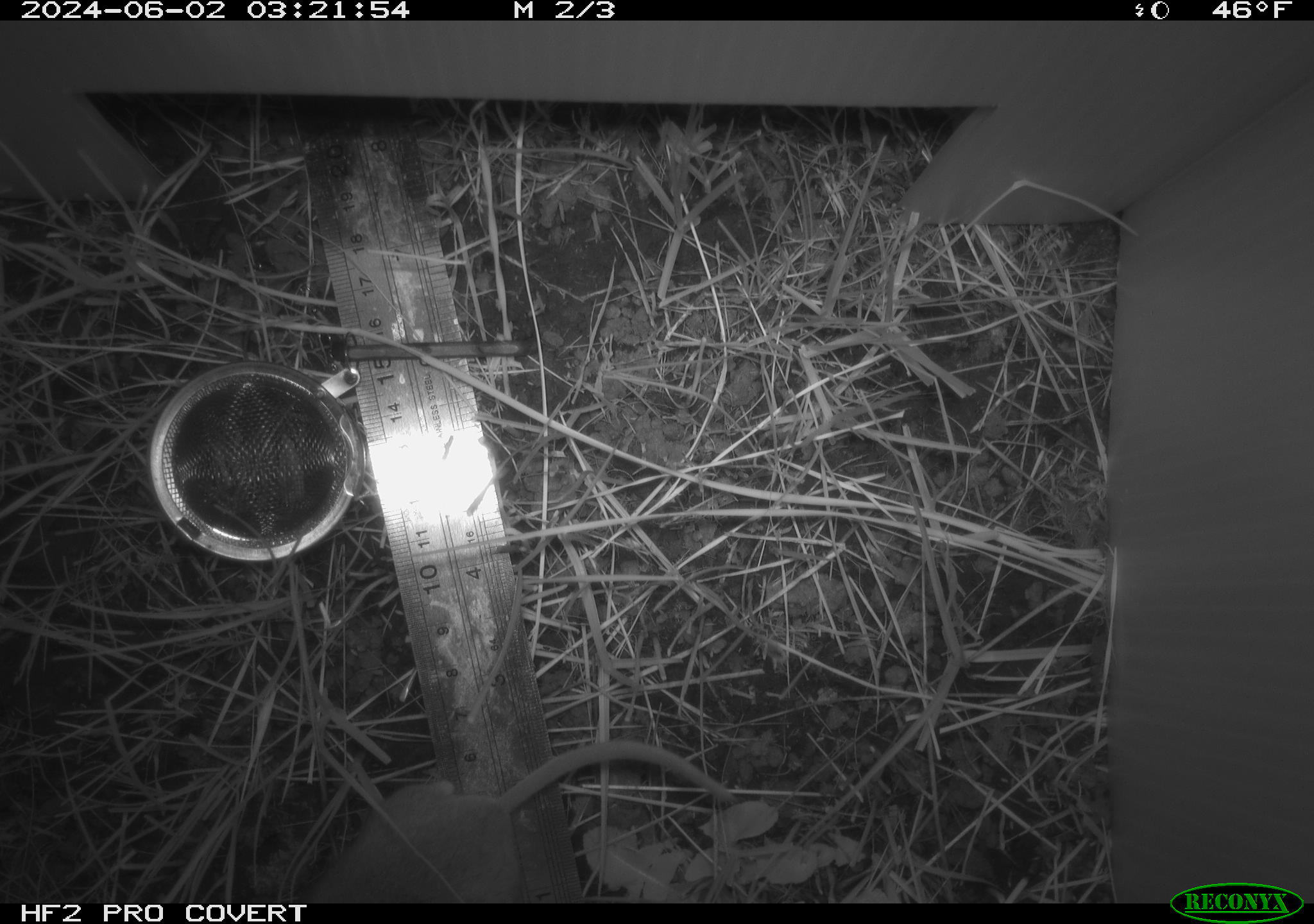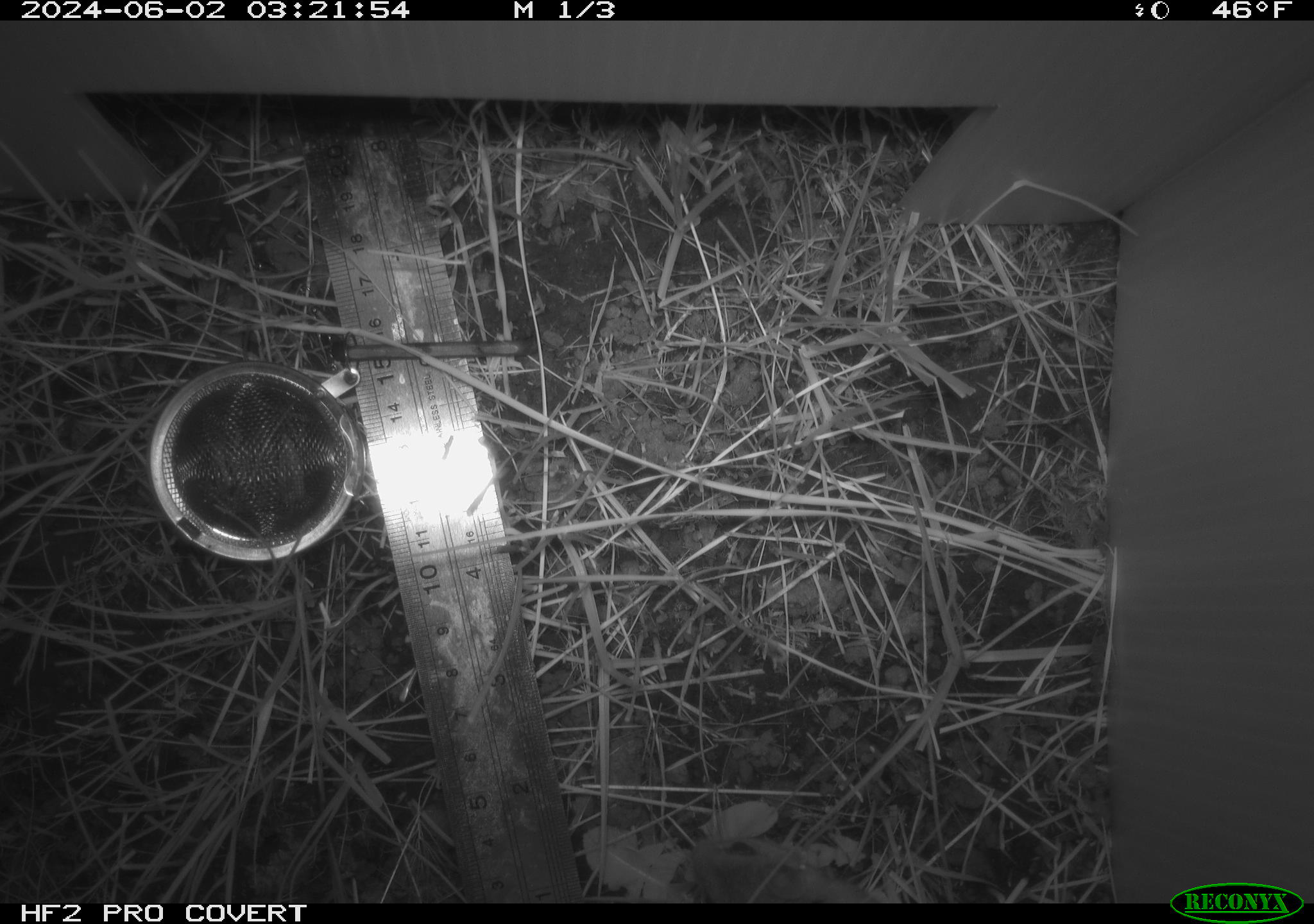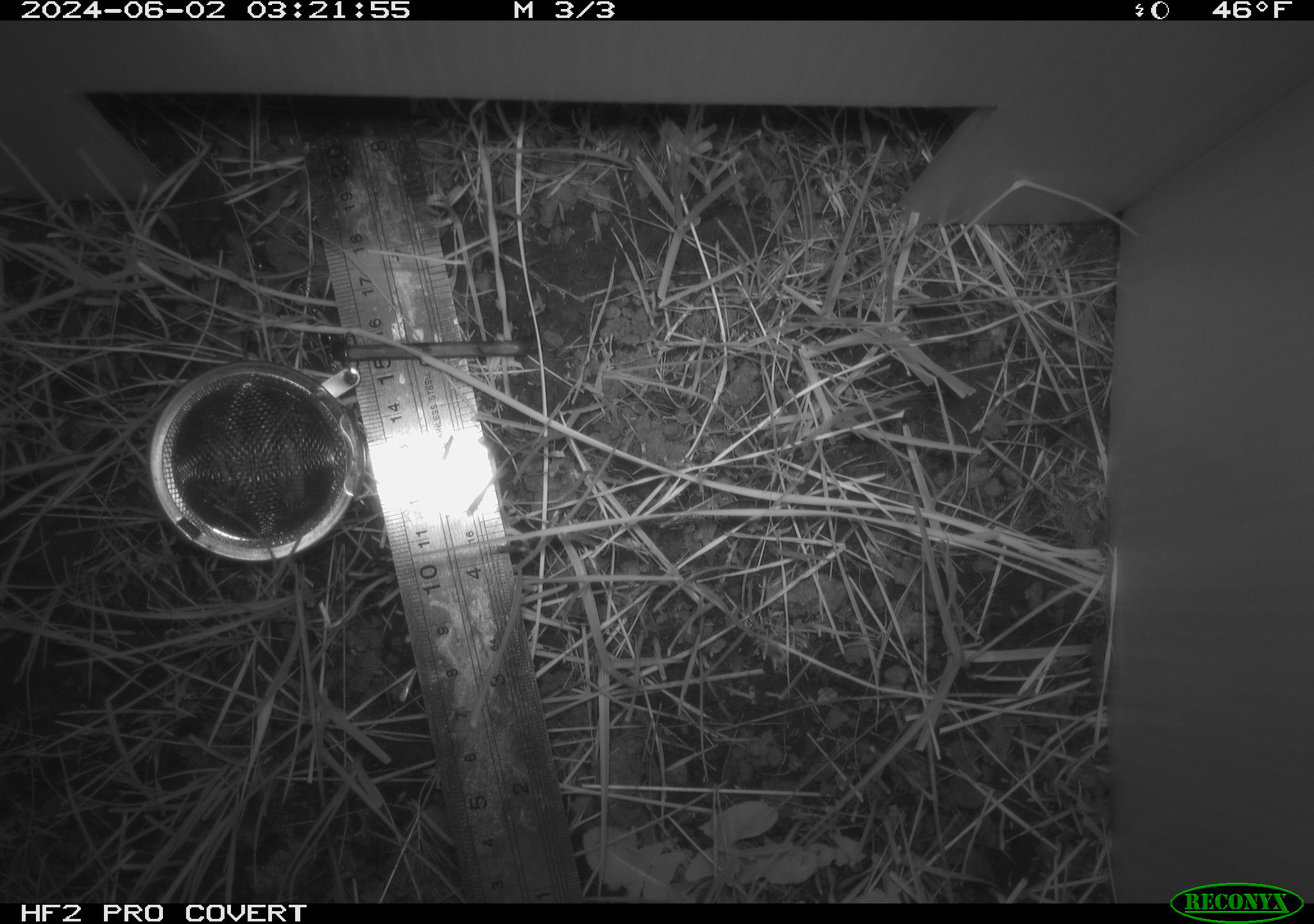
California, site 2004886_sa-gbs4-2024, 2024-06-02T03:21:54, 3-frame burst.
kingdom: Animalia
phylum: Chordata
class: Mammalia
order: Rodentia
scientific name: Rodentia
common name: mouse species